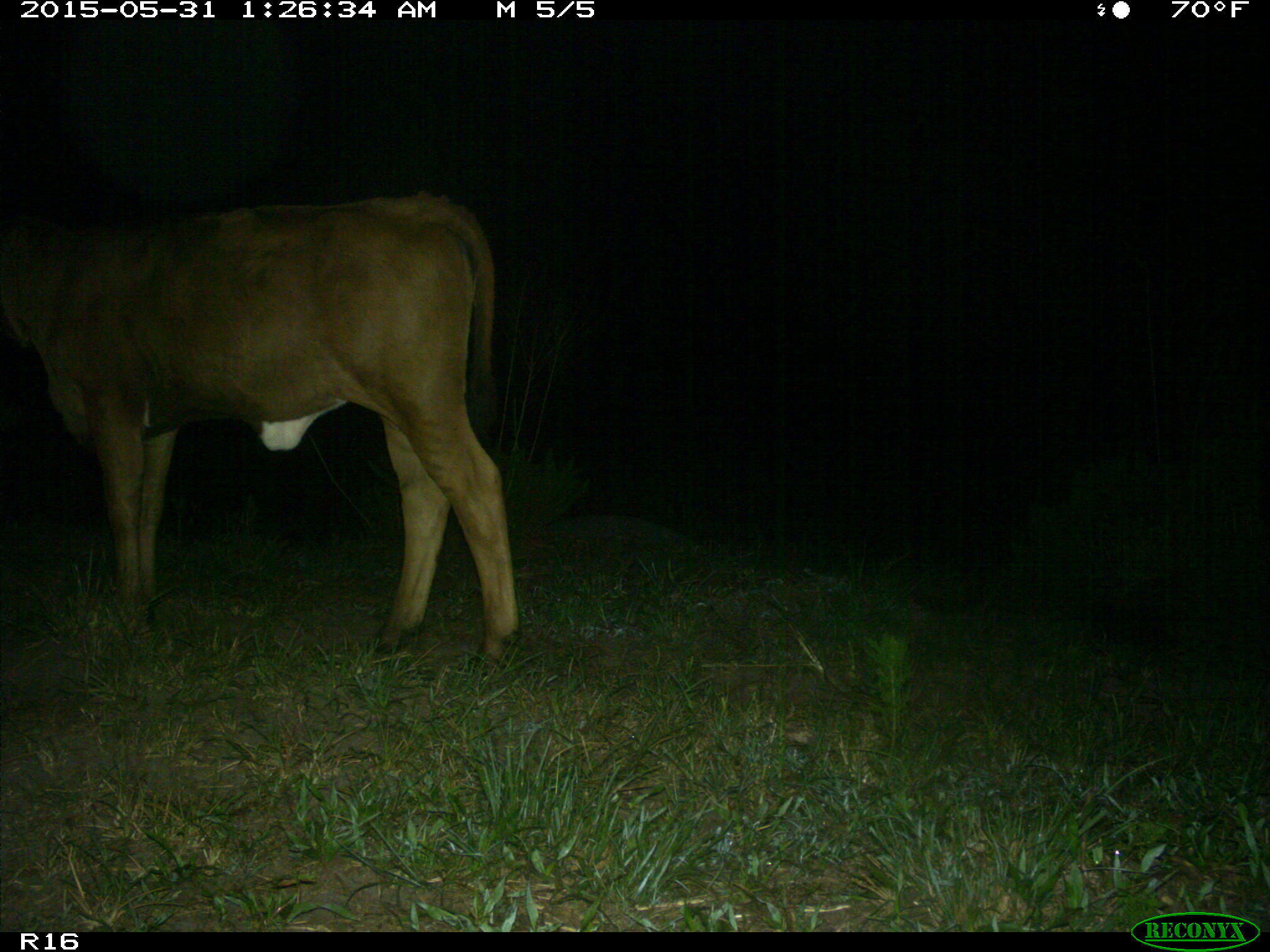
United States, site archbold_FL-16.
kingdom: Animalia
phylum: Chordata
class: Mammalia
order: Artiodactyla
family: Bovidae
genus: Bos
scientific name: Bos taurus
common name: domestic cow